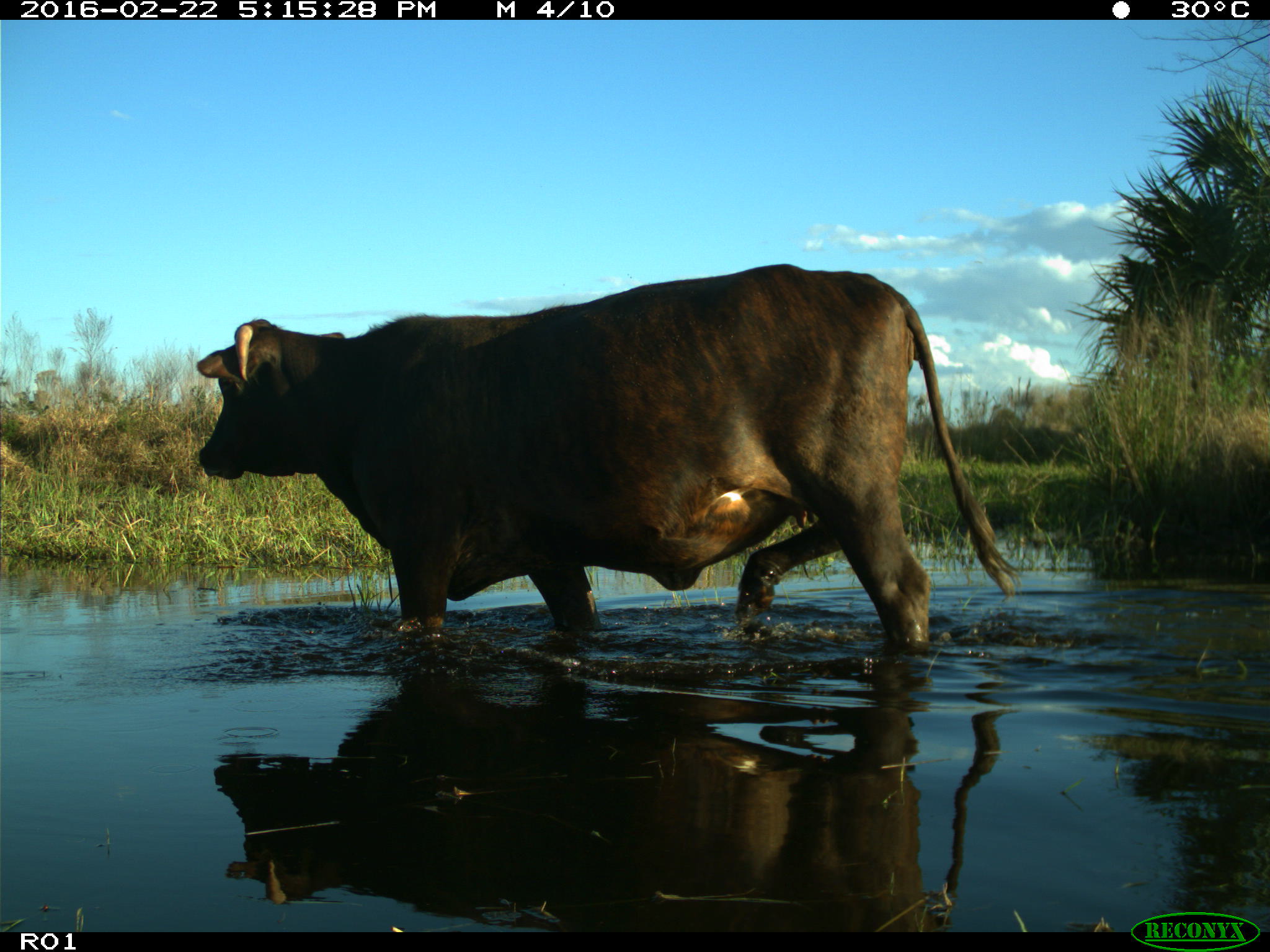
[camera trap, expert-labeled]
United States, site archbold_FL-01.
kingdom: Animalia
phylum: Chordata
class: Mammalia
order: Artiodactyla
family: Bovidae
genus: Bos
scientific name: Bos taurus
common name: domestic cow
Bos taurus (domestic cow).